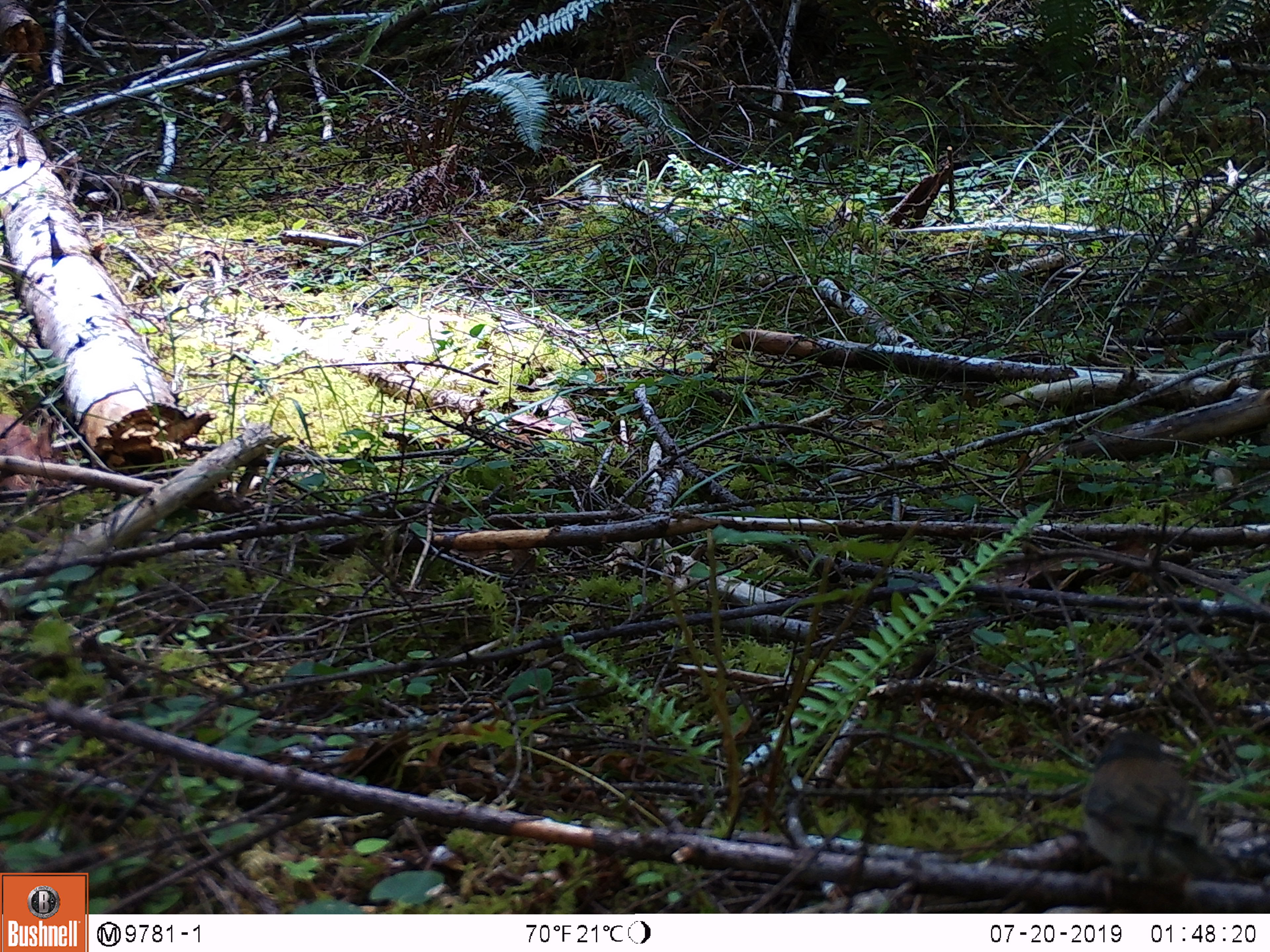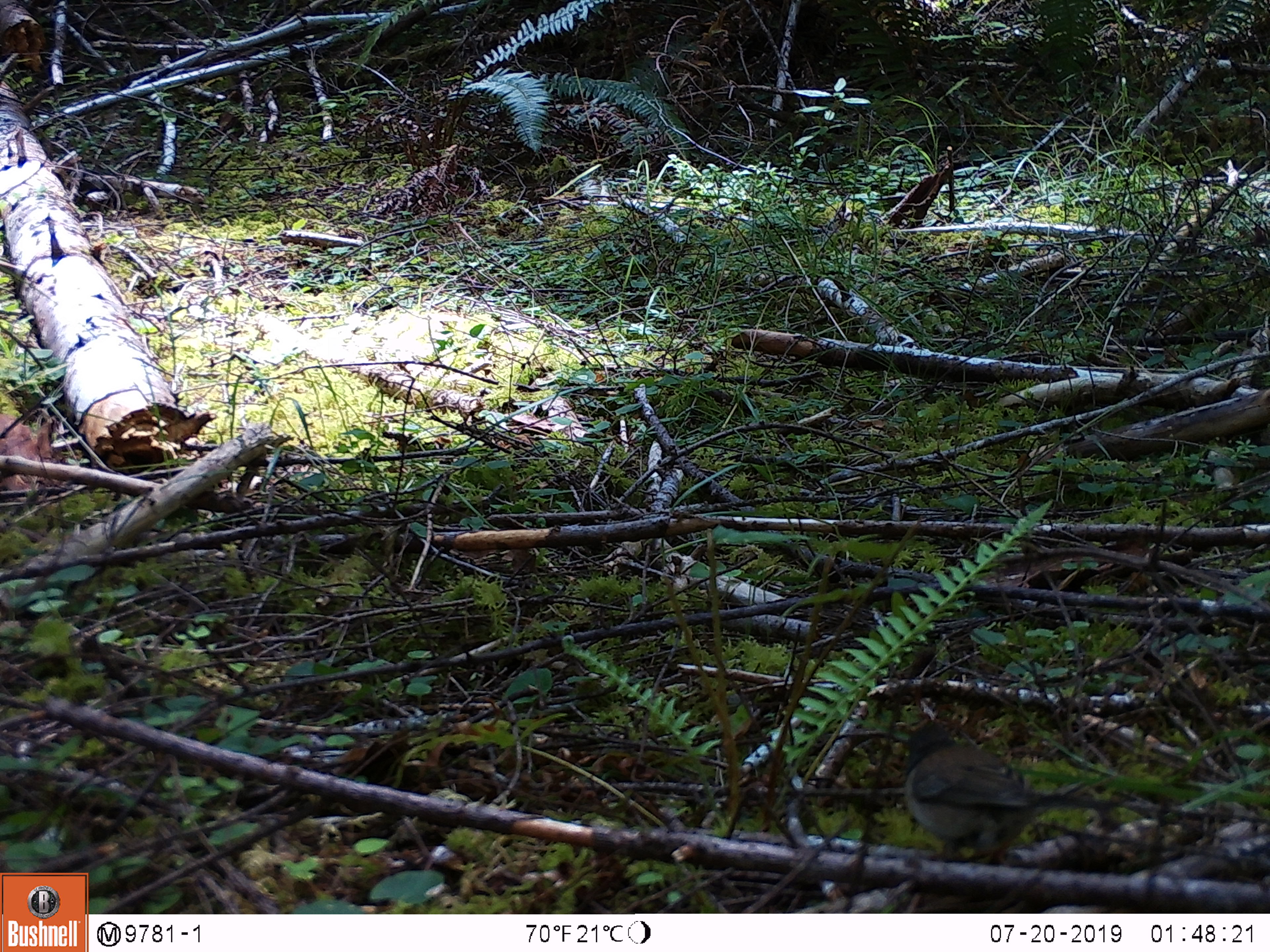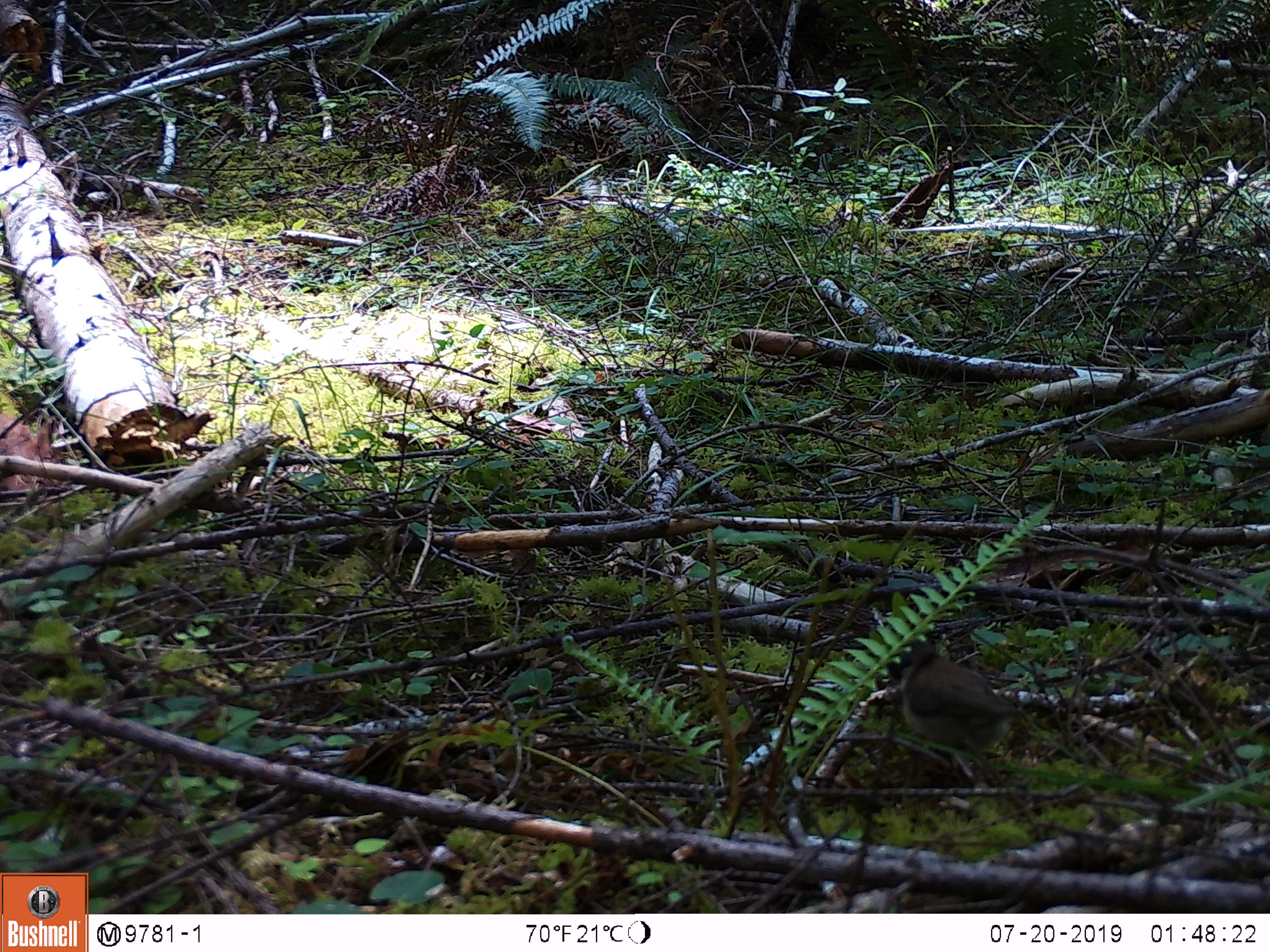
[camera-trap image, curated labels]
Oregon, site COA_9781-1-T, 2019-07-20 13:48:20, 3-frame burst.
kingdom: Animalia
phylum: Chordata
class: Aves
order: Passeriformes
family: Passerellidae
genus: Junco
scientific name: Junco hyemalis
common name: dark-eyed junco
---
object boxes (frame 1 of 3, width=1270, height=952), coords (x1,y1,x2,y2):
dark-eyed junco: (1062,712,1261,904)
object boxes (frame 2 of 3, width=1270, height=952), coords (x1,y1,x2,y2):
dark-eyed junco: (890,706,1134,877)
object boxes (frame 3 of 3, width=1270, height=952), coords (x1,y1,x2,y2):
dark-eyed junco: (869,625,1068,786)